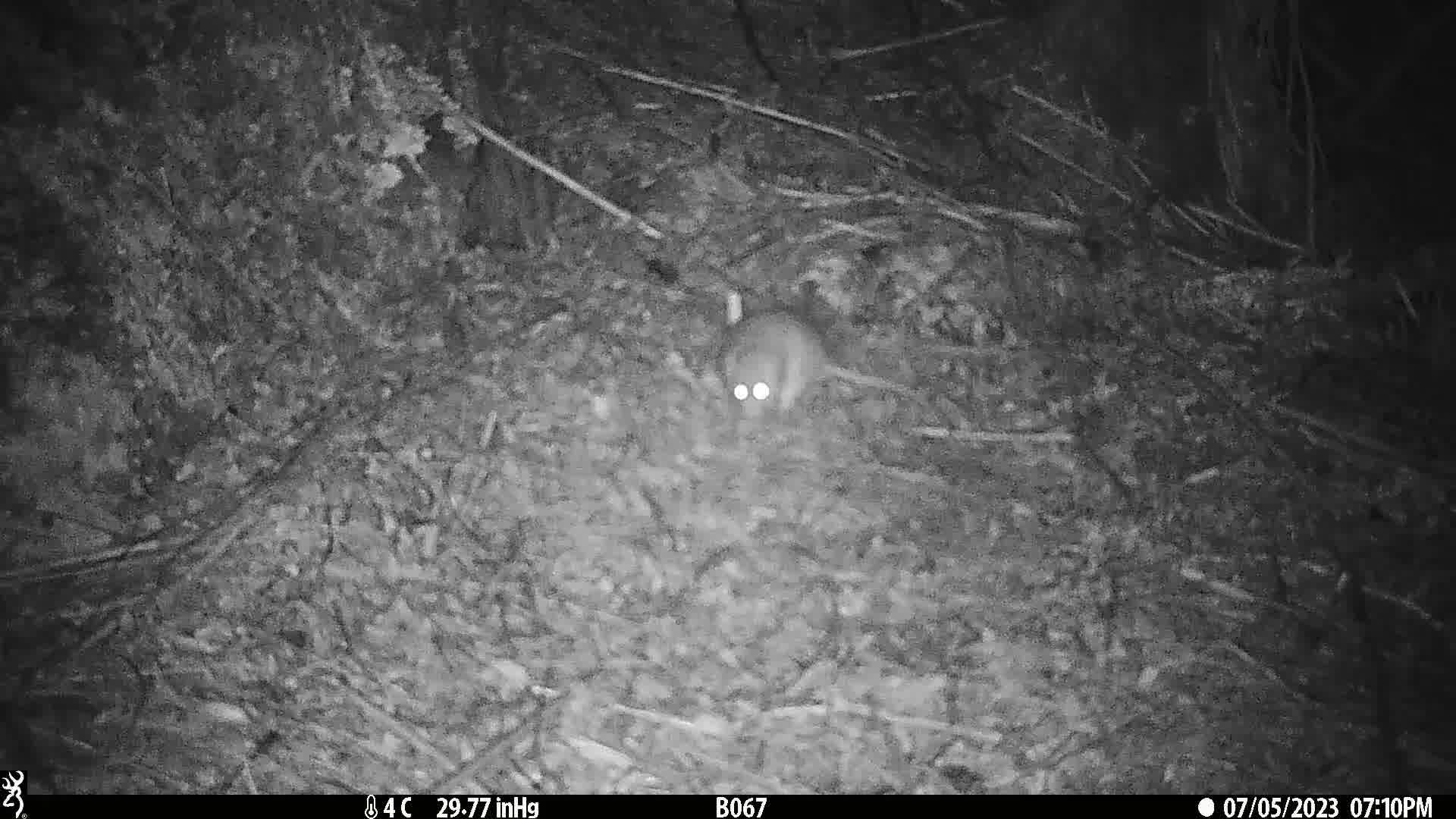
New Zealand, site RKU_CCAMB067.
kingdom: Animalia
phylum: Chordata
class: Mammalia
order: Rodentia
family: Muridae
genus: Rattus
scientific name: Rattus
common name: rat